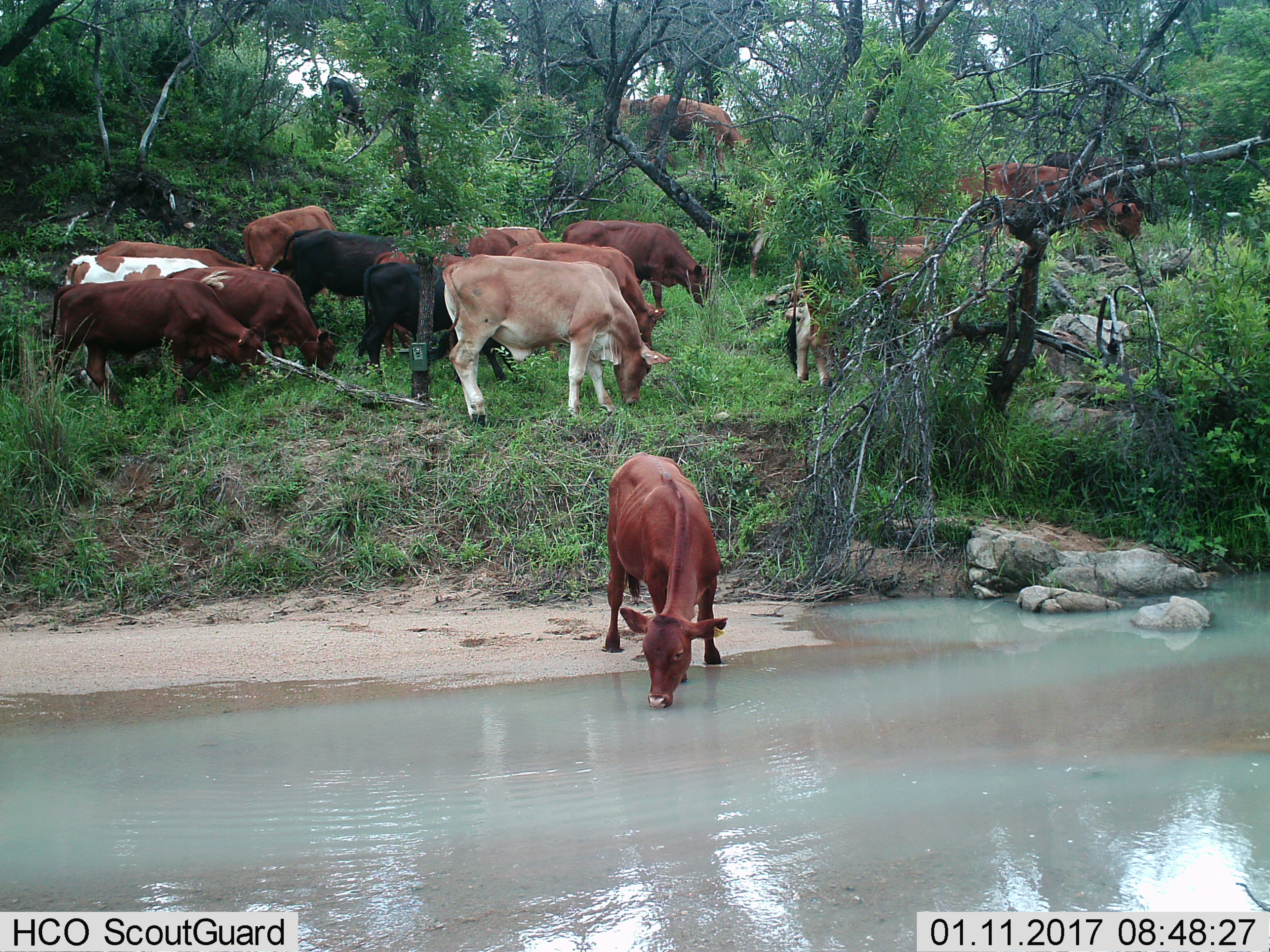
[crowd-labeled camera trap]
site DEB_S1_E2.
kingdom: Animalia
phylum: Chordata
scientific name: Vertebrata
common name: domestic animal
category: domesticanimal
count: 11-50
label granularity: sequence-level